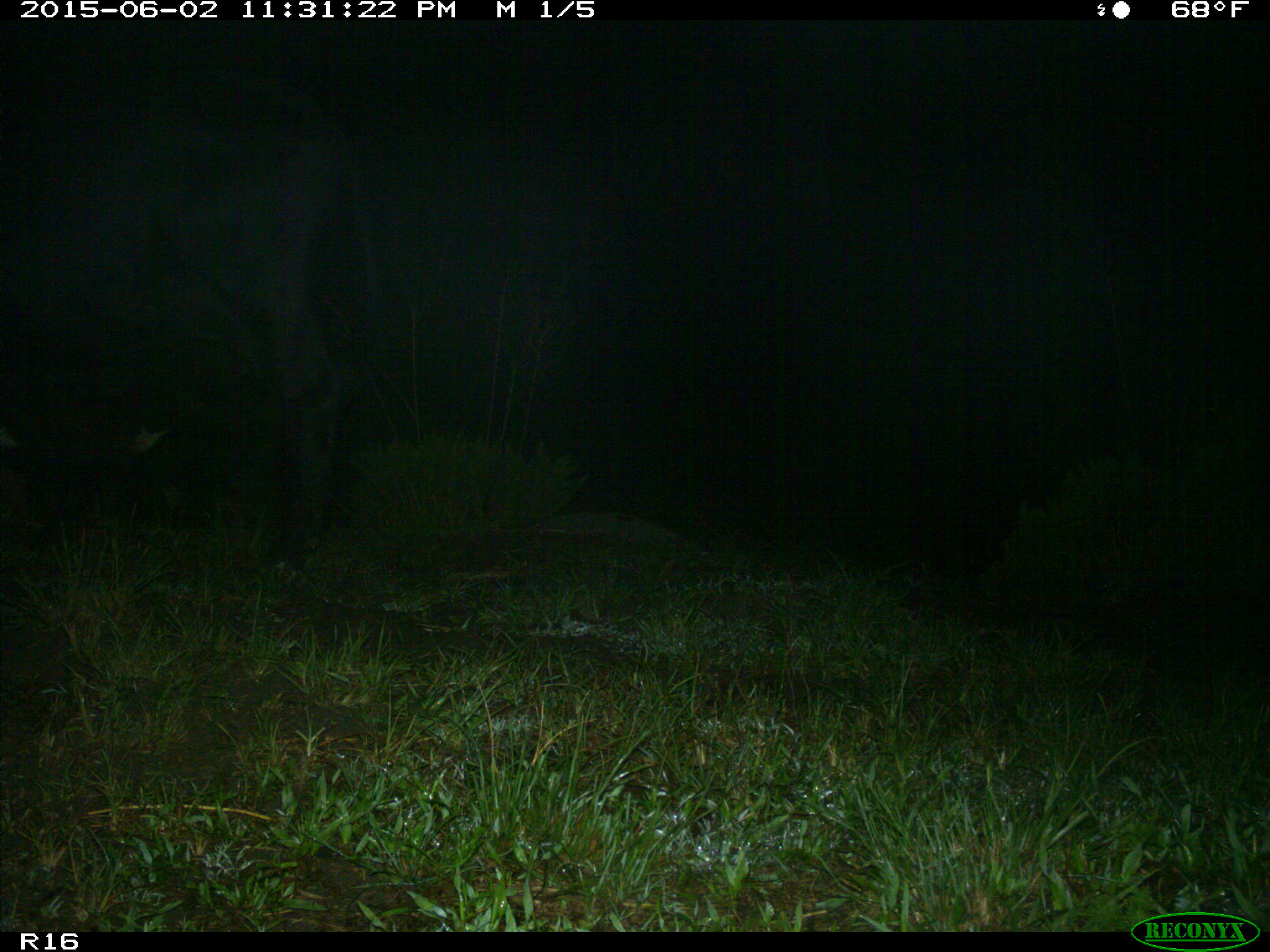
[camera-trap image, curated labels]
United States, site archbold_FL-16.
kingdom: Animalia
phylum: Chordata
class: Mammalia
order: Artiodactyla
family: Bovidae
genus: Bos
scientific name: Bos taurus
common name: domestic cow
Bos taurus (domestic cow).